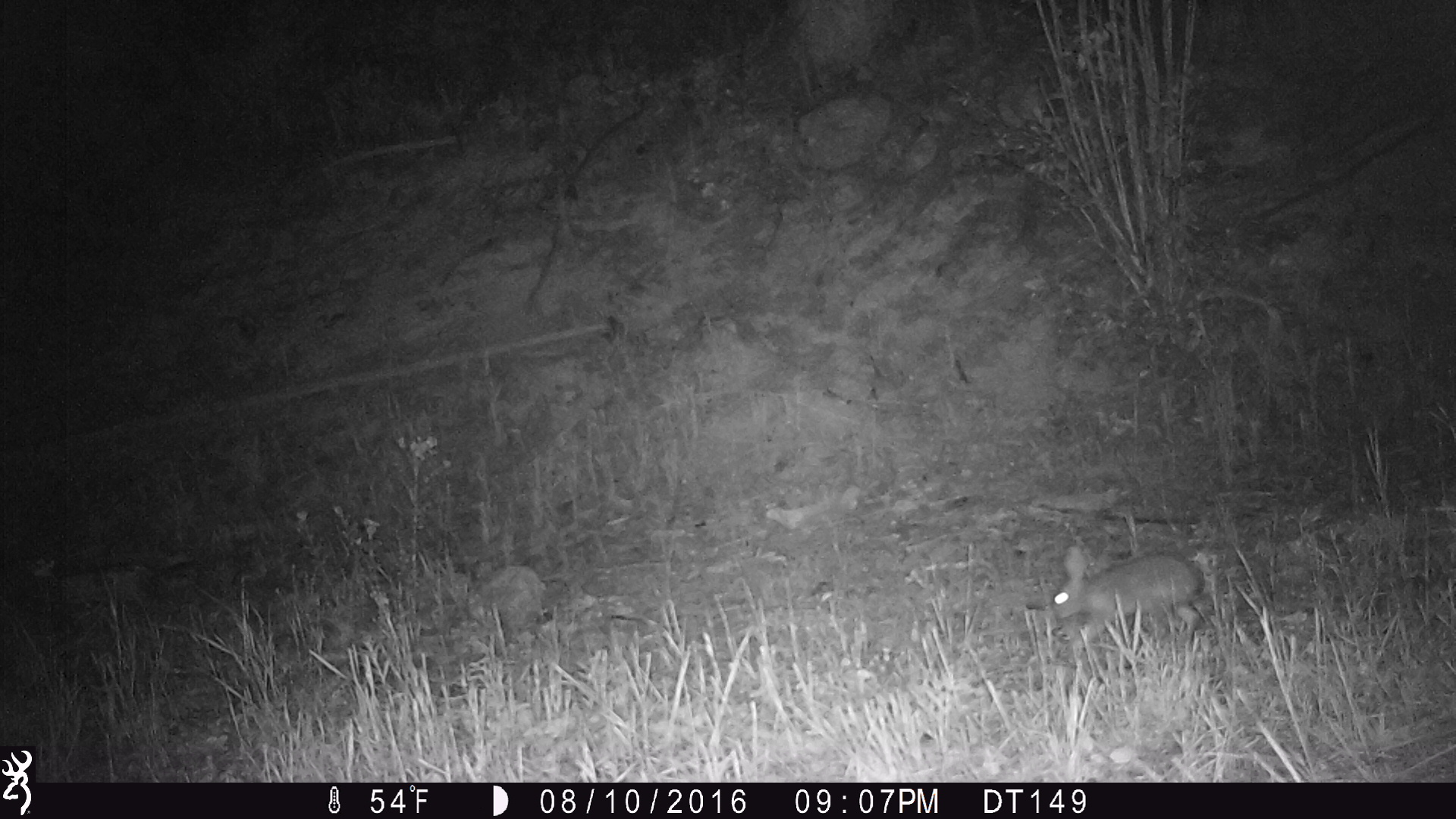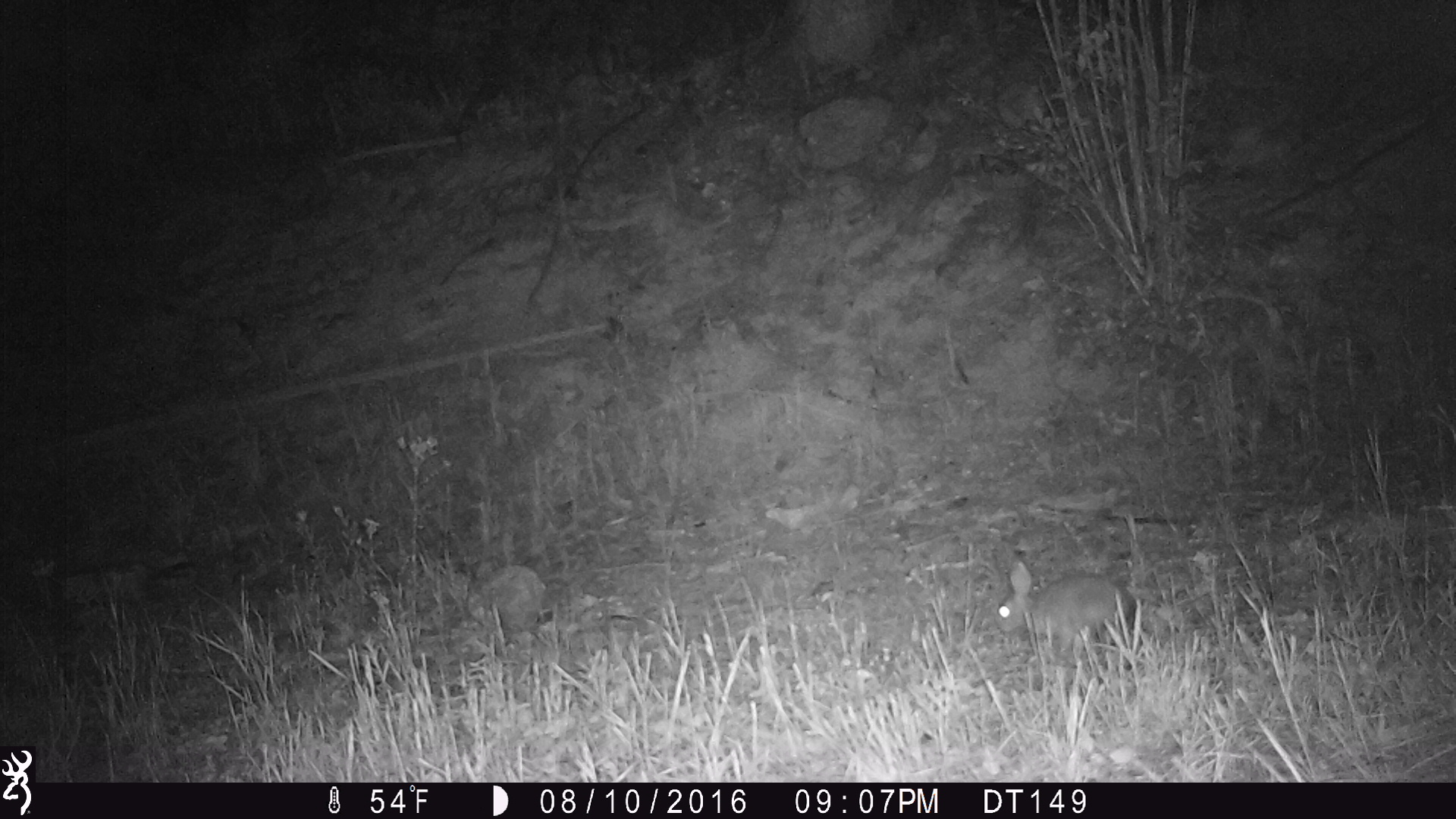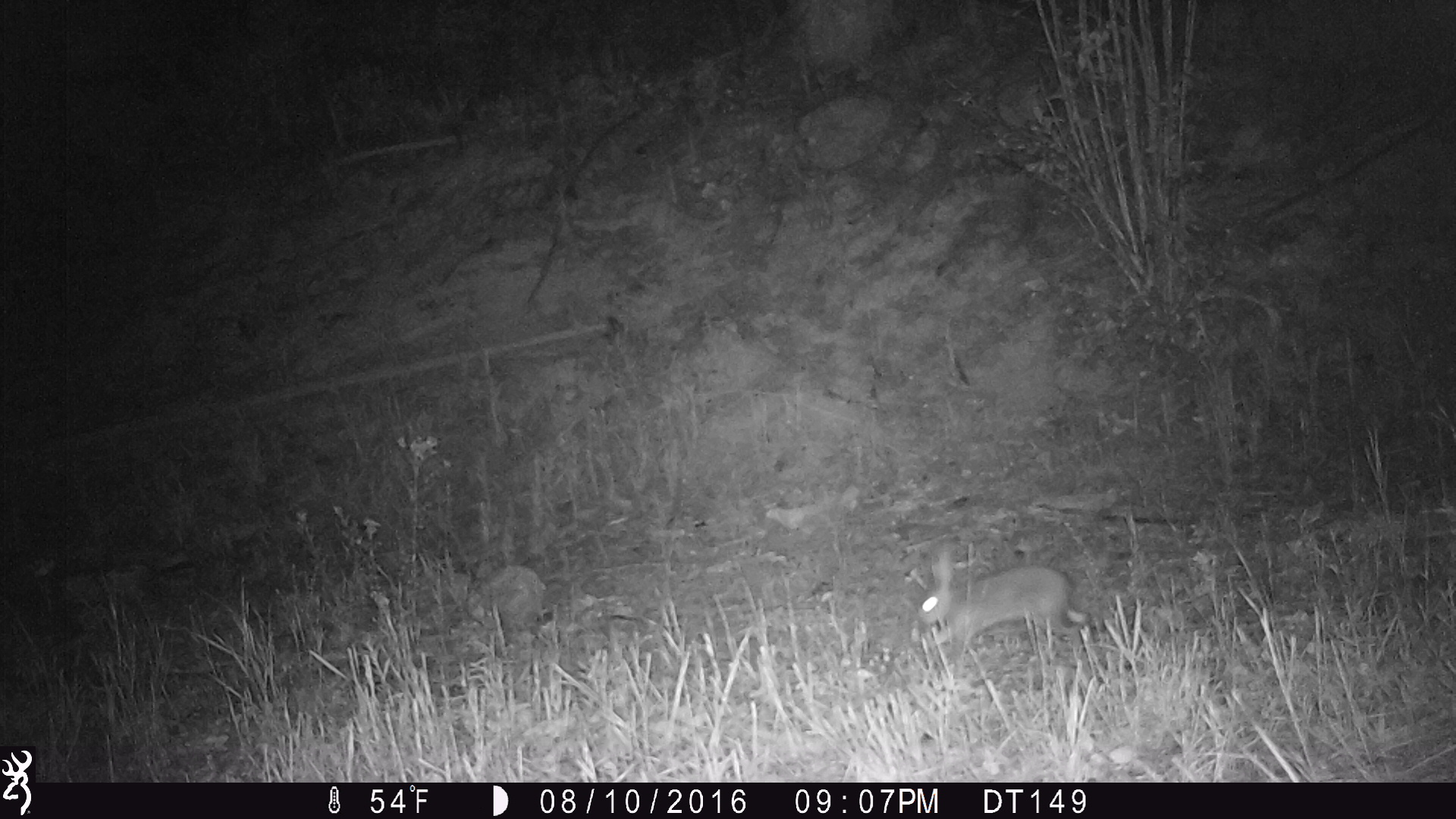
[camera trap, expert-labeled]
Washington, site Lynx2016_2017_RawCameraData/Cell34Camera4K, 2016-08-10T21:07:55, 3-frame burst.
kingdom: Animalia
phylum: Chordata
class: Mammalia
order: Lagomorpha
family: Leporidae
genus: Lepus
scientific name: Lepus americanus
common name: snowshoe hare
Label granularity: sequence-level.